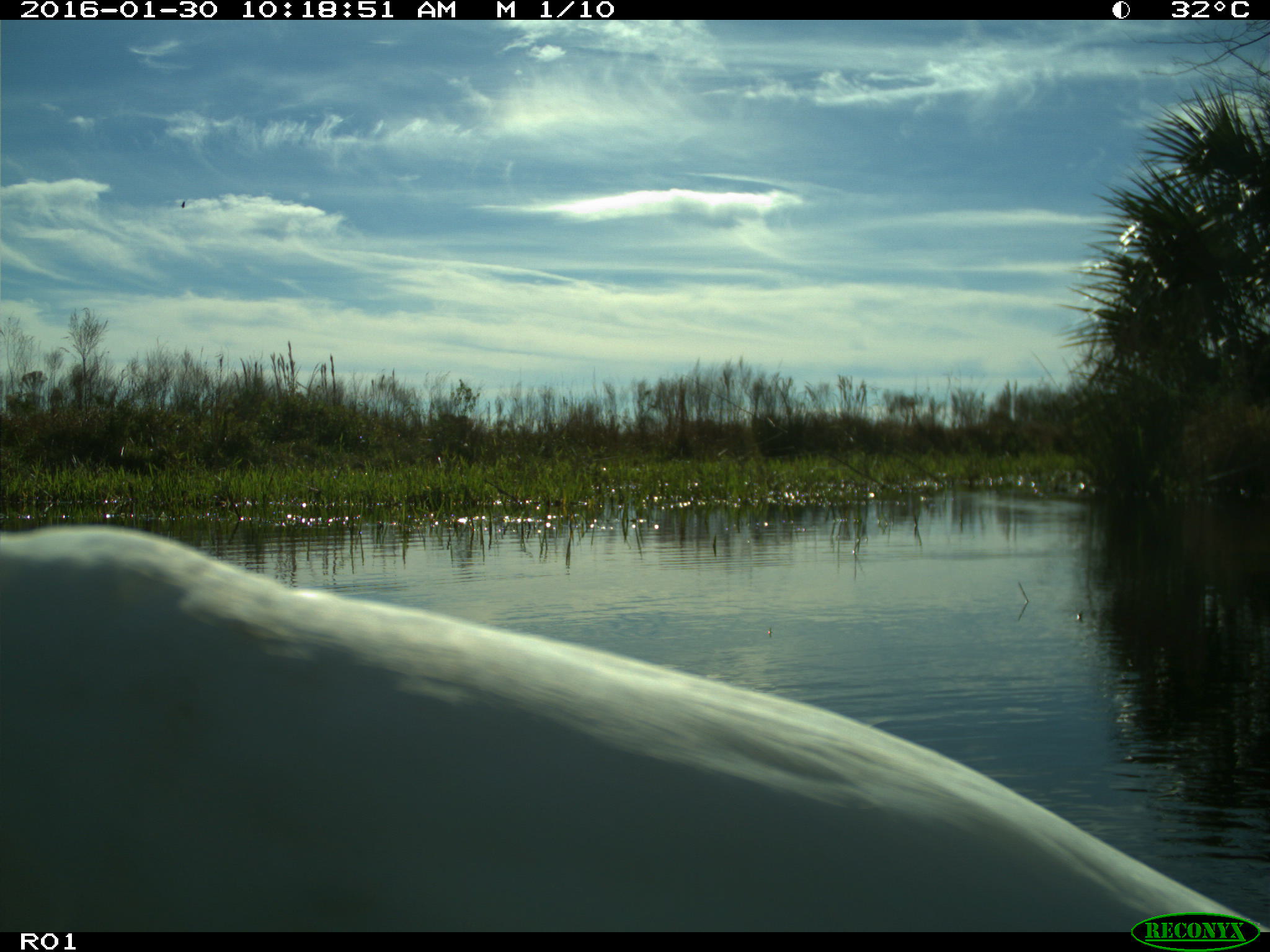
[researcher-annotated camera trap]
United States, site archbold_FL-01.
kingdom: Animalia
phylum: Chordata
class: Aves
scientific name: Aves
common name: birds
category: unidentified bird